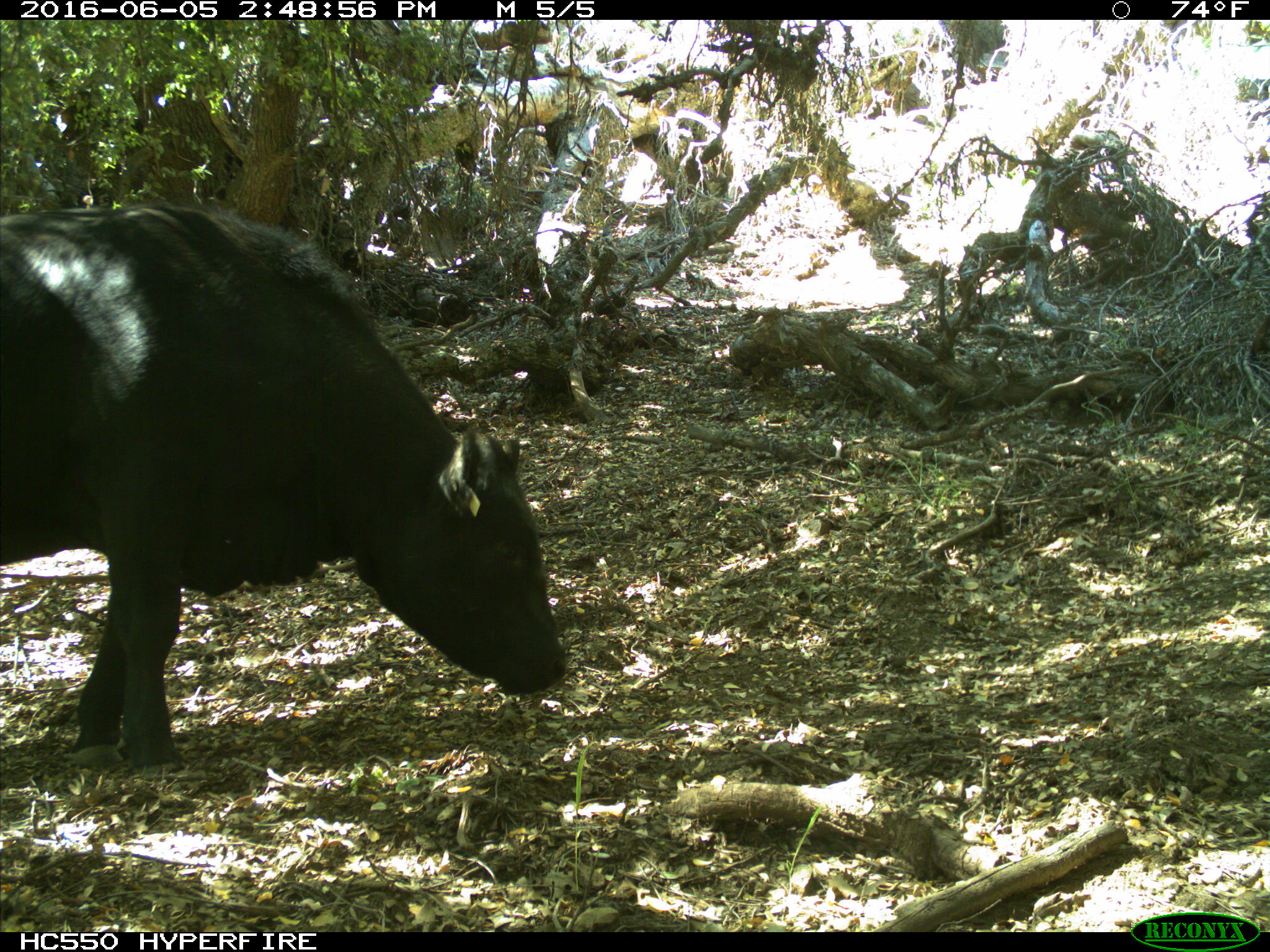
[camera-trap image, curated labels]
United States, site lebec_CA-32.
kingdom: Animalia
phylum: Chordata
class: Mammalia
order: Artiodactyla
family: Bovidae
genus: Bos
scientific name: Bos taurus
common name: domestic cow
Bos taurus (domestic cow).